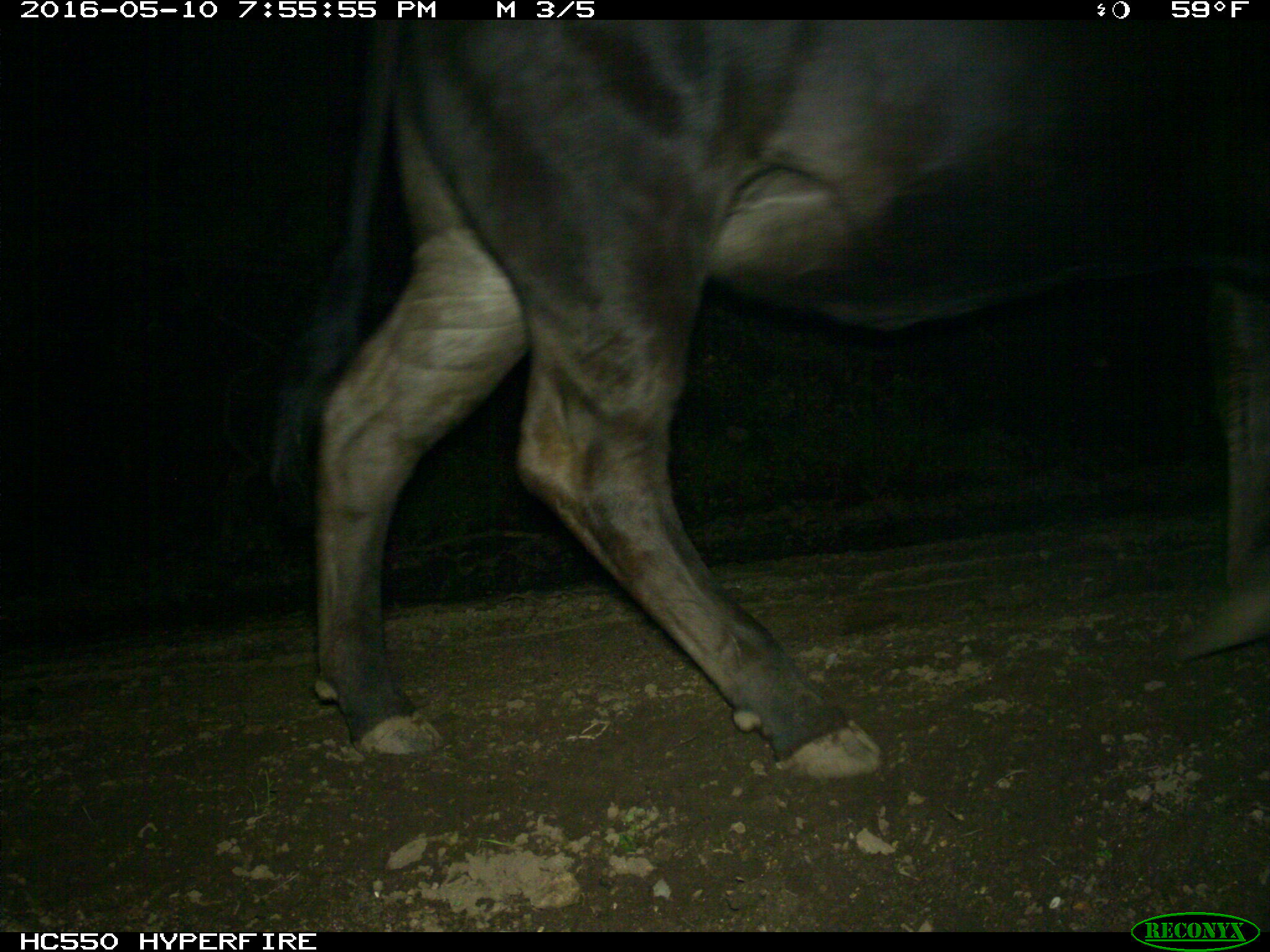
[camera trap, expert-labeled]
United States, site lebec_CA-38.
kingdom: Animalia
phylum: Chordata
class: Mammalia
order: Artiodactyla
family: Bovidae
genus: Bos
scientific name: Bos taurus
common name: domestic cow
Bos taurus (domestic cow).